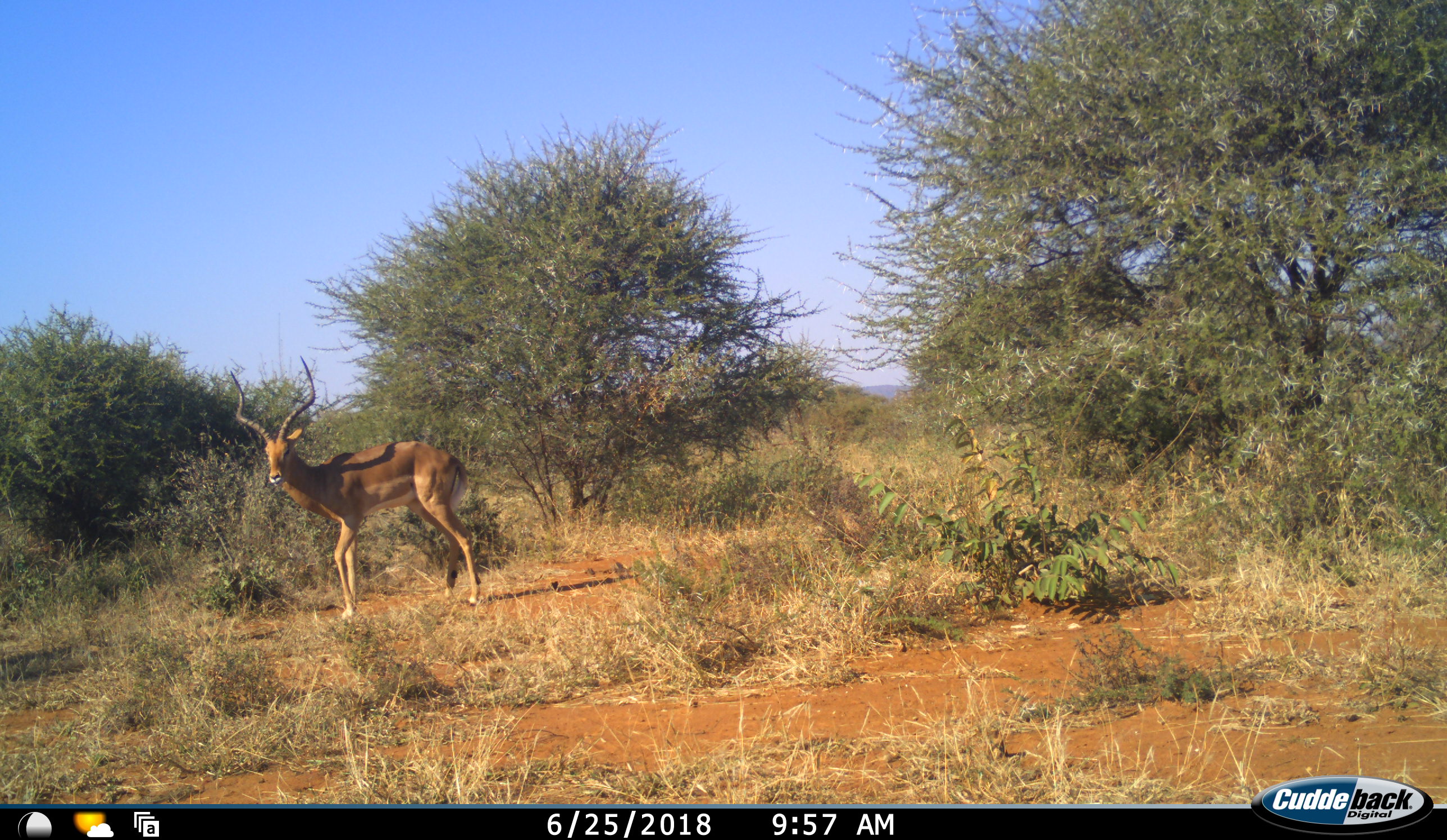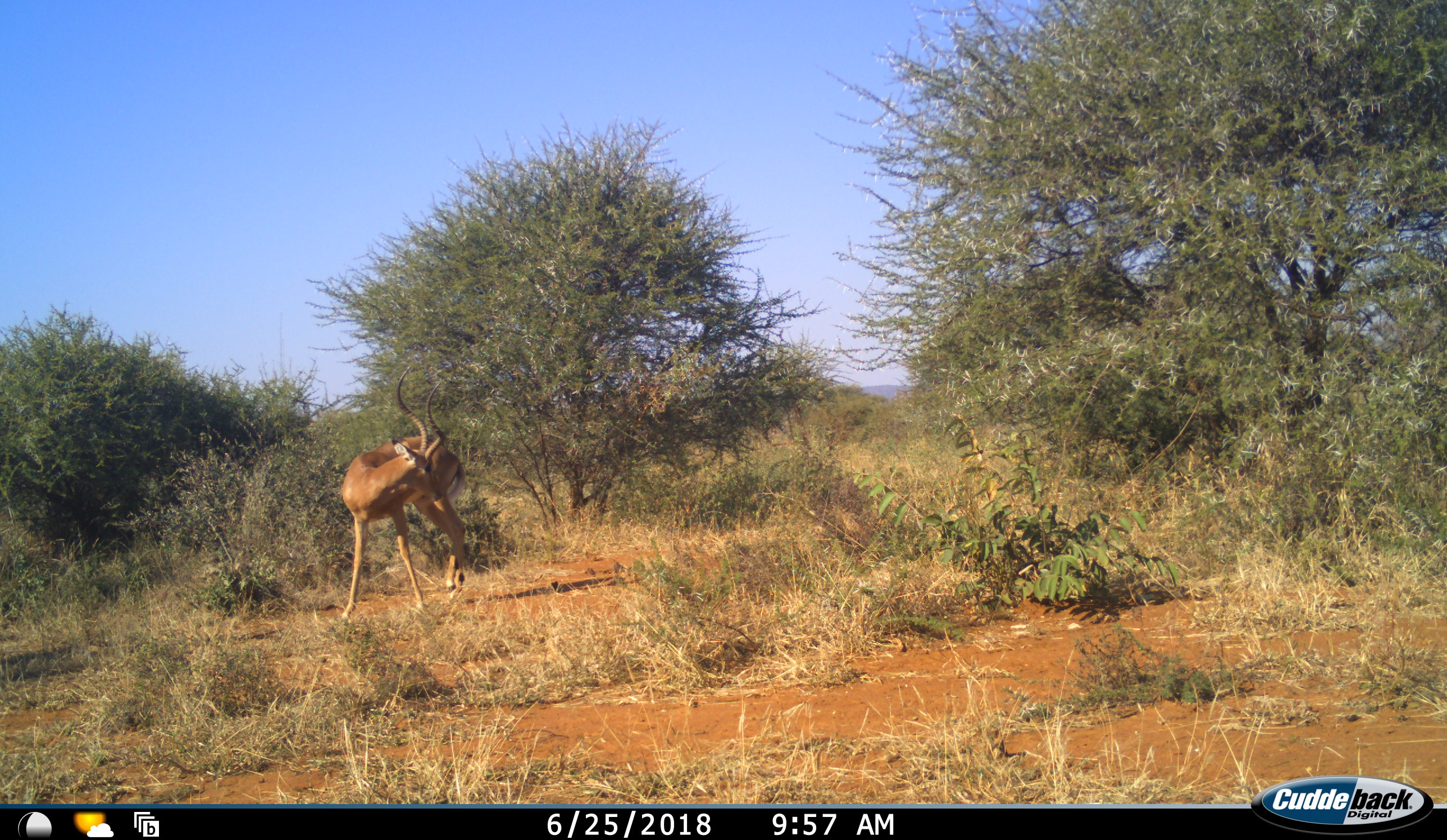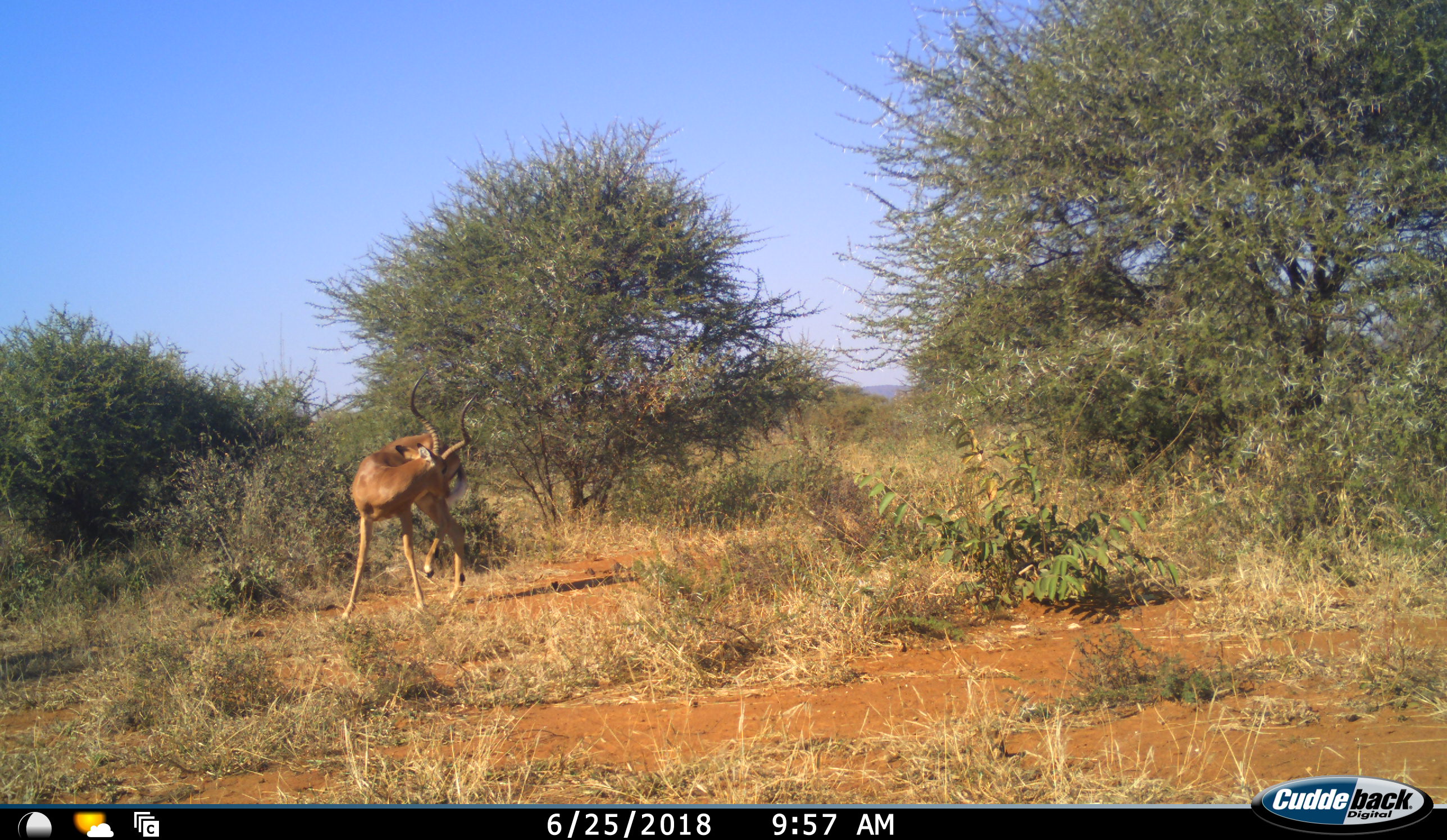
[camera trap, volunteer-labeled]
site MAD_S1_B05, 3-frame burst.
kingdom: Animalia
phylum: Chordata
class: Mammalia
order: Artiodactyla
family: Bovidae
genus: Aepyceros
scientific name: Aepyceros melampus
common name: impala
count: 1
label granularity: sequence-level